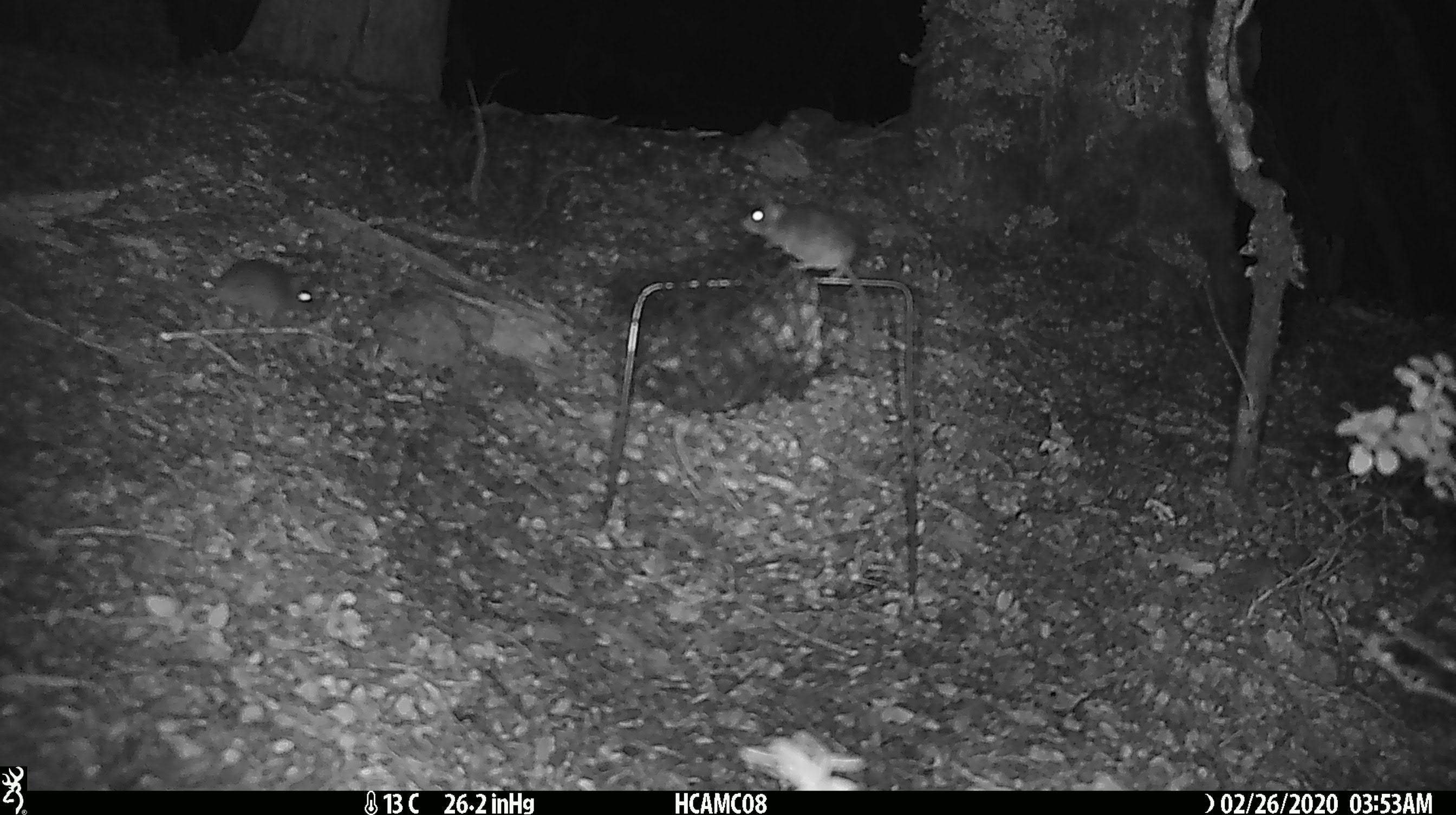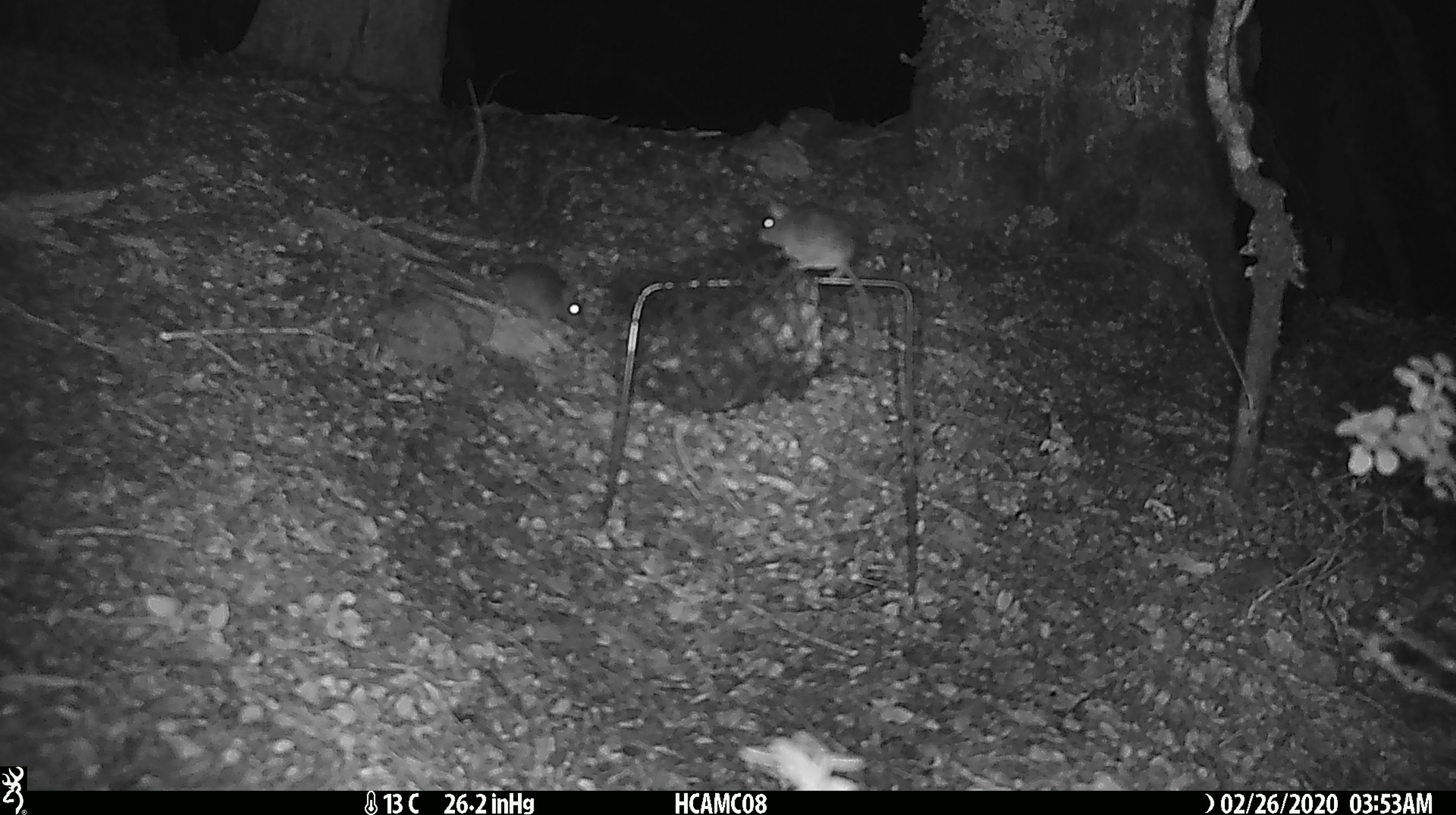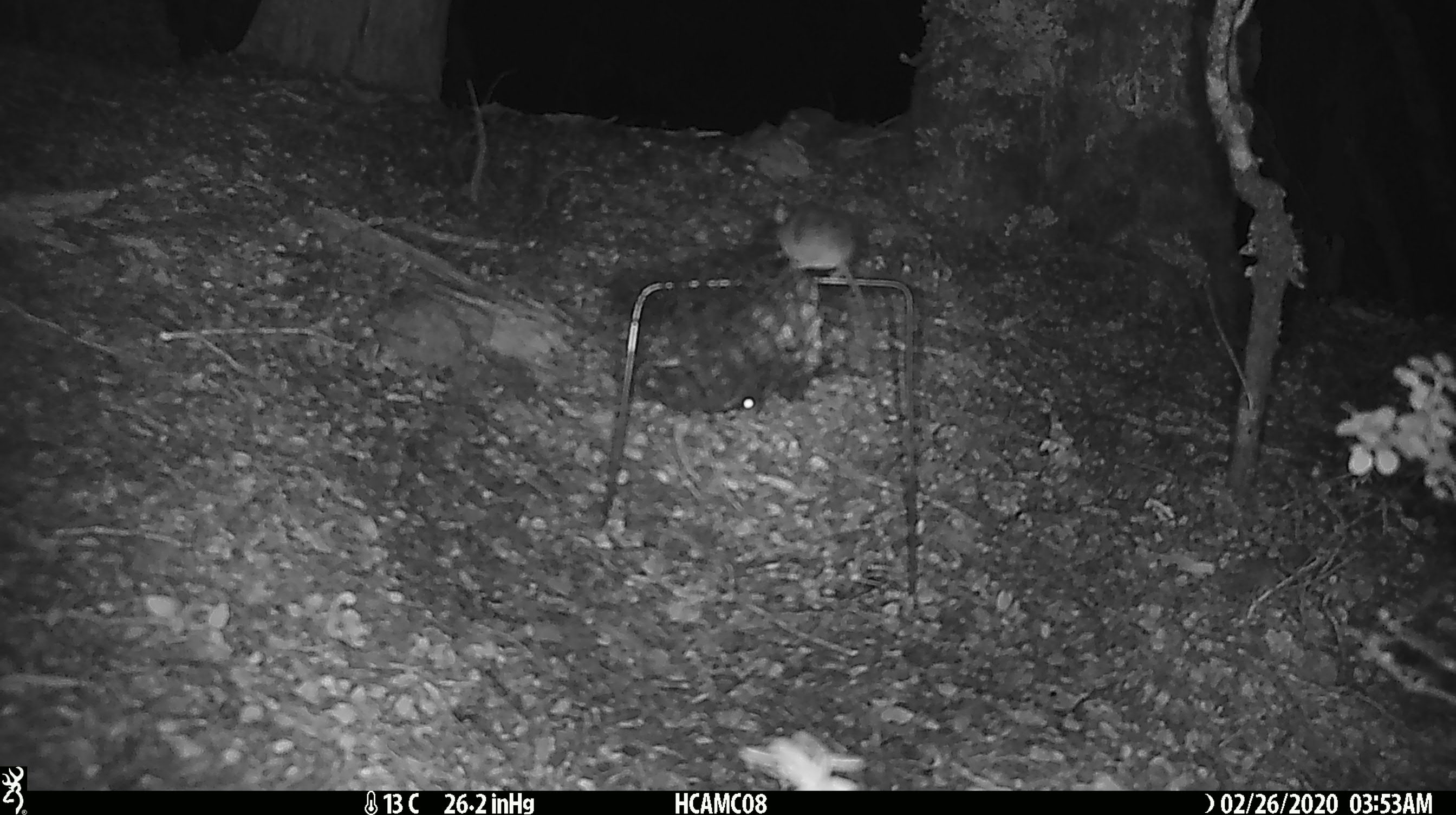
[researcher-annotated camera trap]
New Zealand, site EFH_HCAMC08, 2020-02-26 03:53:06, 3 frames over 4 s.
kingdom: Animalia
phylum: Chordata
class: Mammalia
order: Rodentia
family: Muridae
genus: Mus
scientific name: Mus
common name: mouse